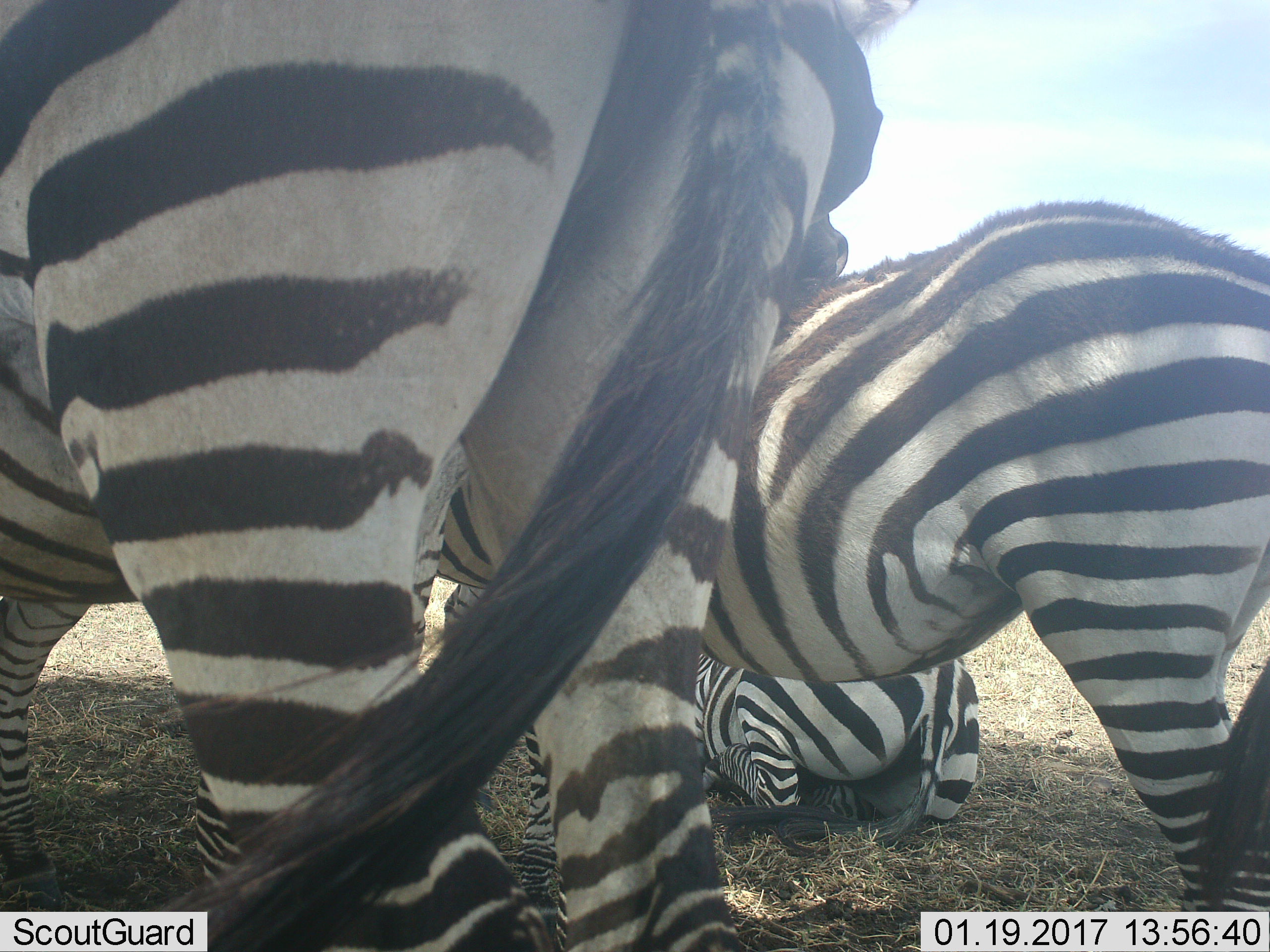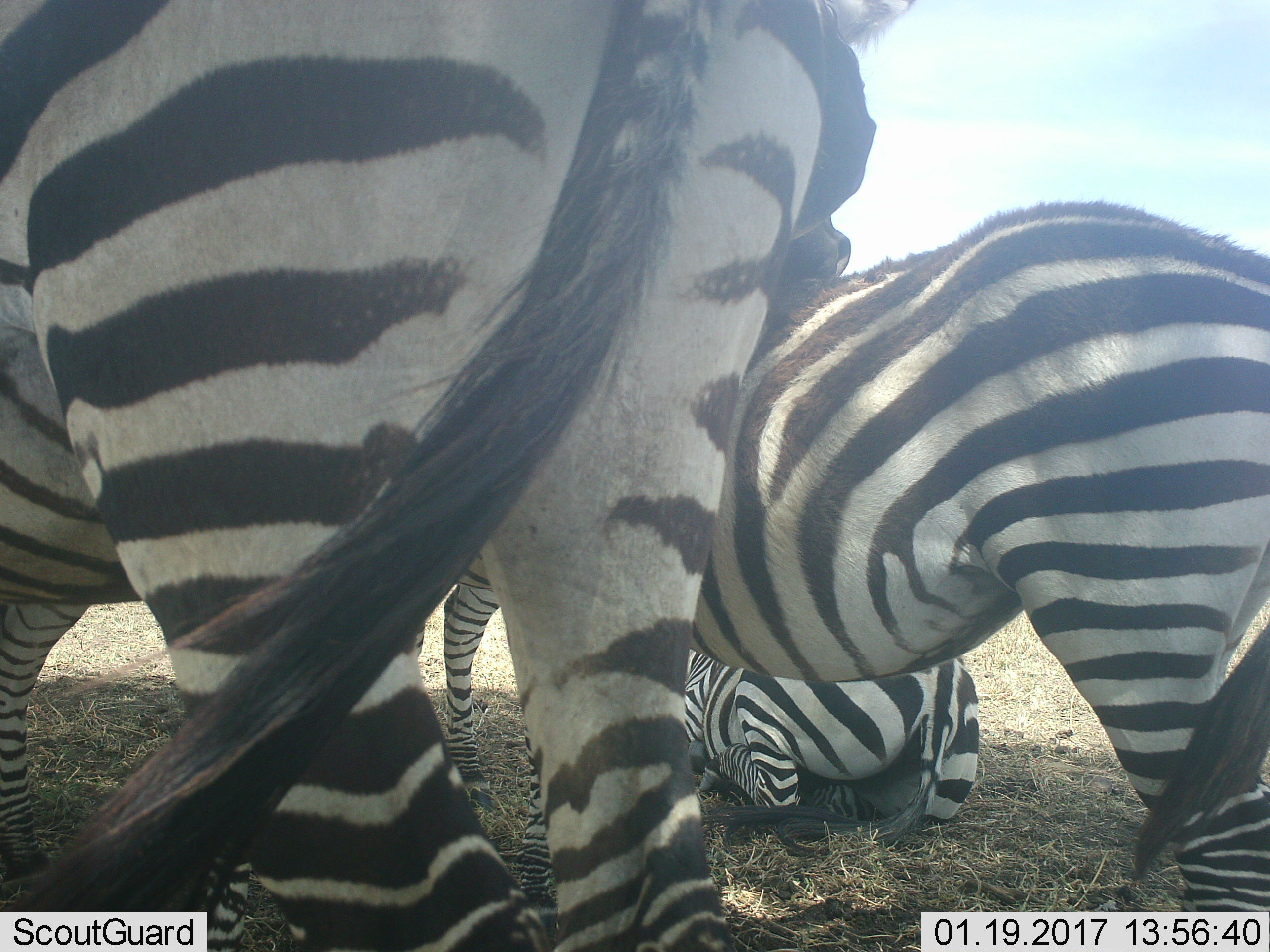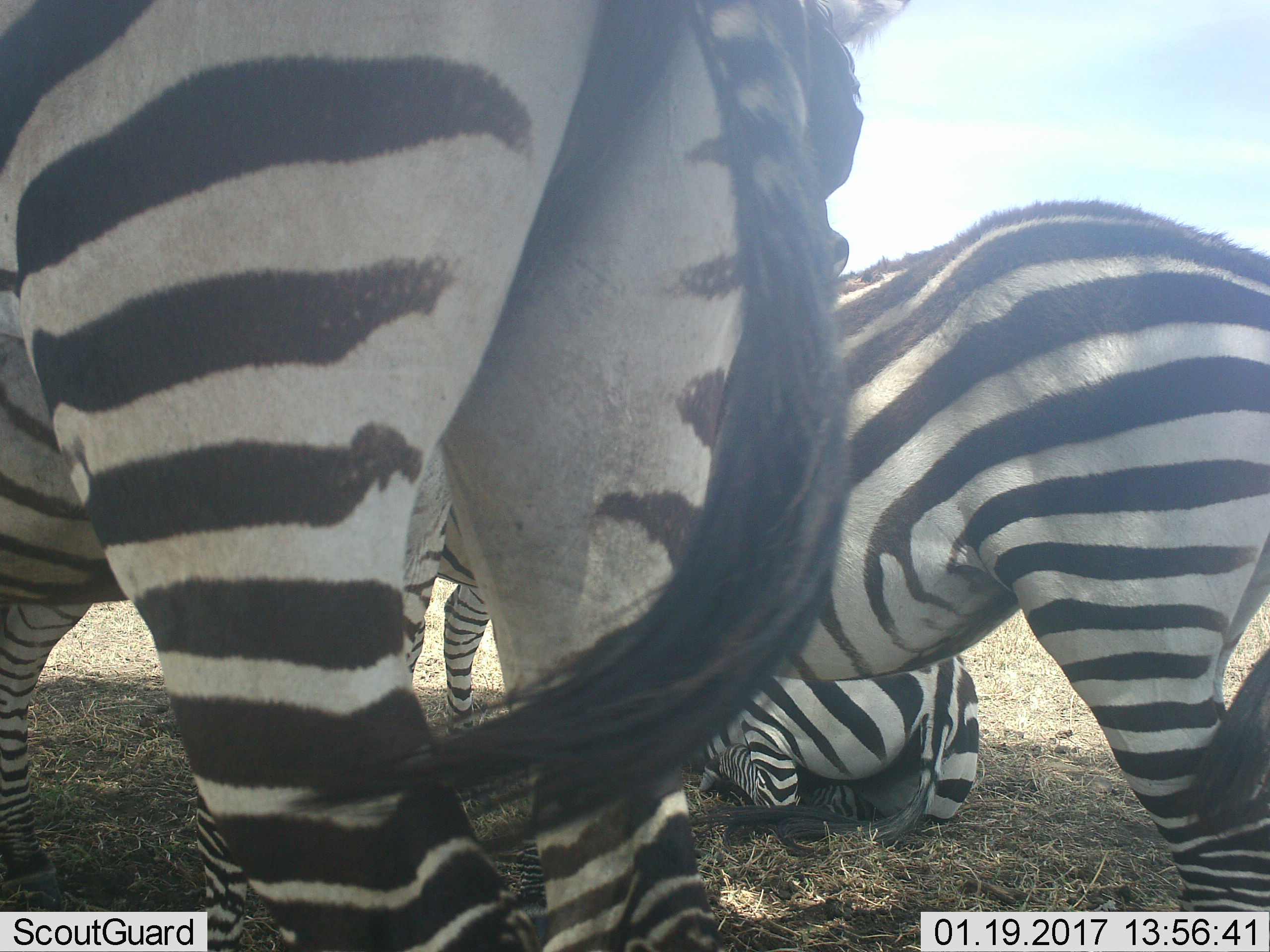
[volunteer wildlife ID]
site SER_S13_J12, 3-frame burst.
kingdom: Animalia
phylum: Chordata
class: Mammalia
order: Perissodactyla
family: Equidae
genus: Equus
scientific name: Equus quagga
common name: plains zebra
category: zebraplains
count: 3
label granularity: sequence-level